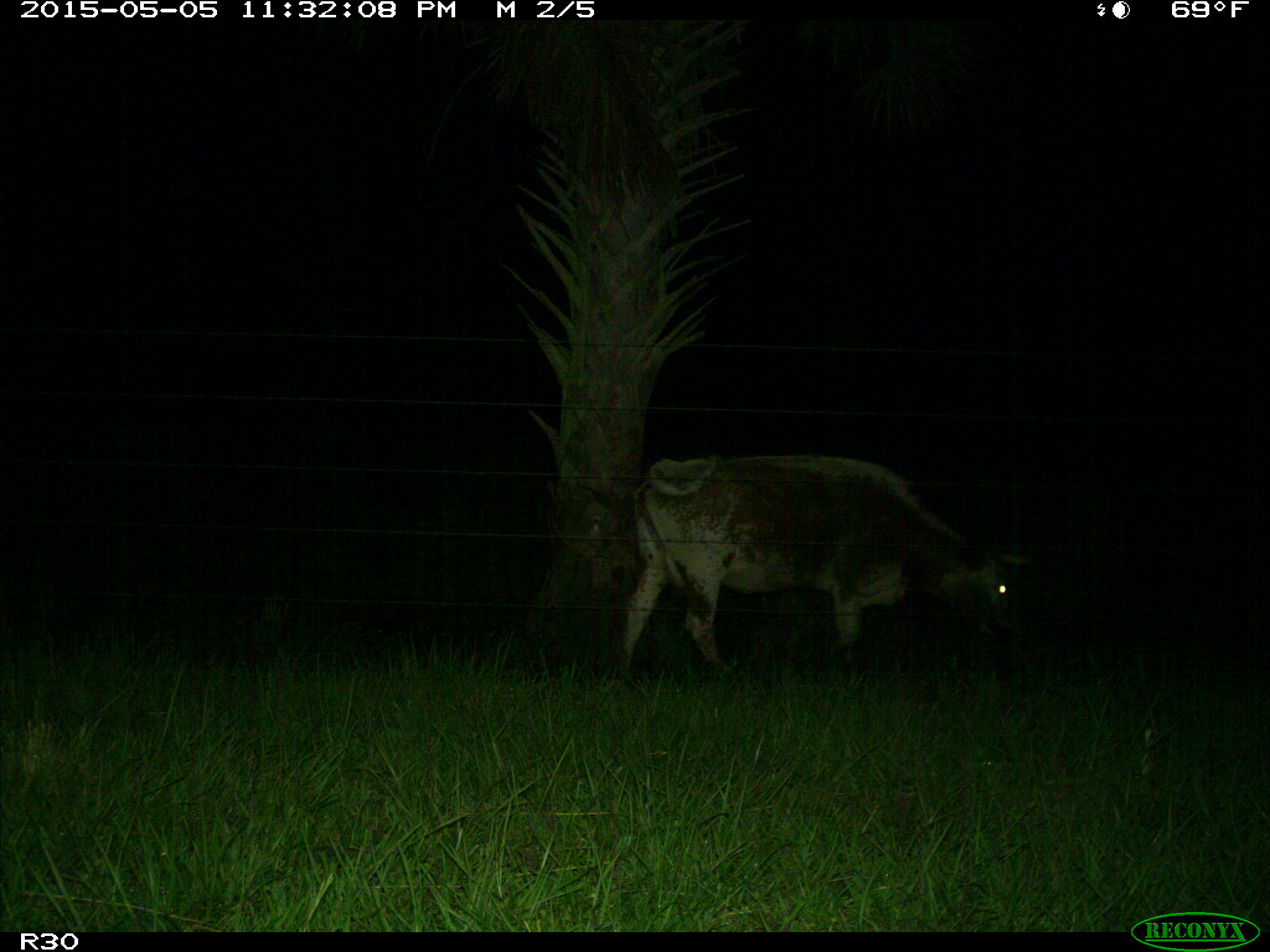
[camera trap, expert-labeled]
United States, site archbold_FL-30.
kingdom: Animalia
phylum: Chordata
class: Mammalia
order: Artiodactyla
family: Bovidae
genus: Bos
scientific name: Bos taurus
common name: domestic cow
Bos taurus (domestic cow).